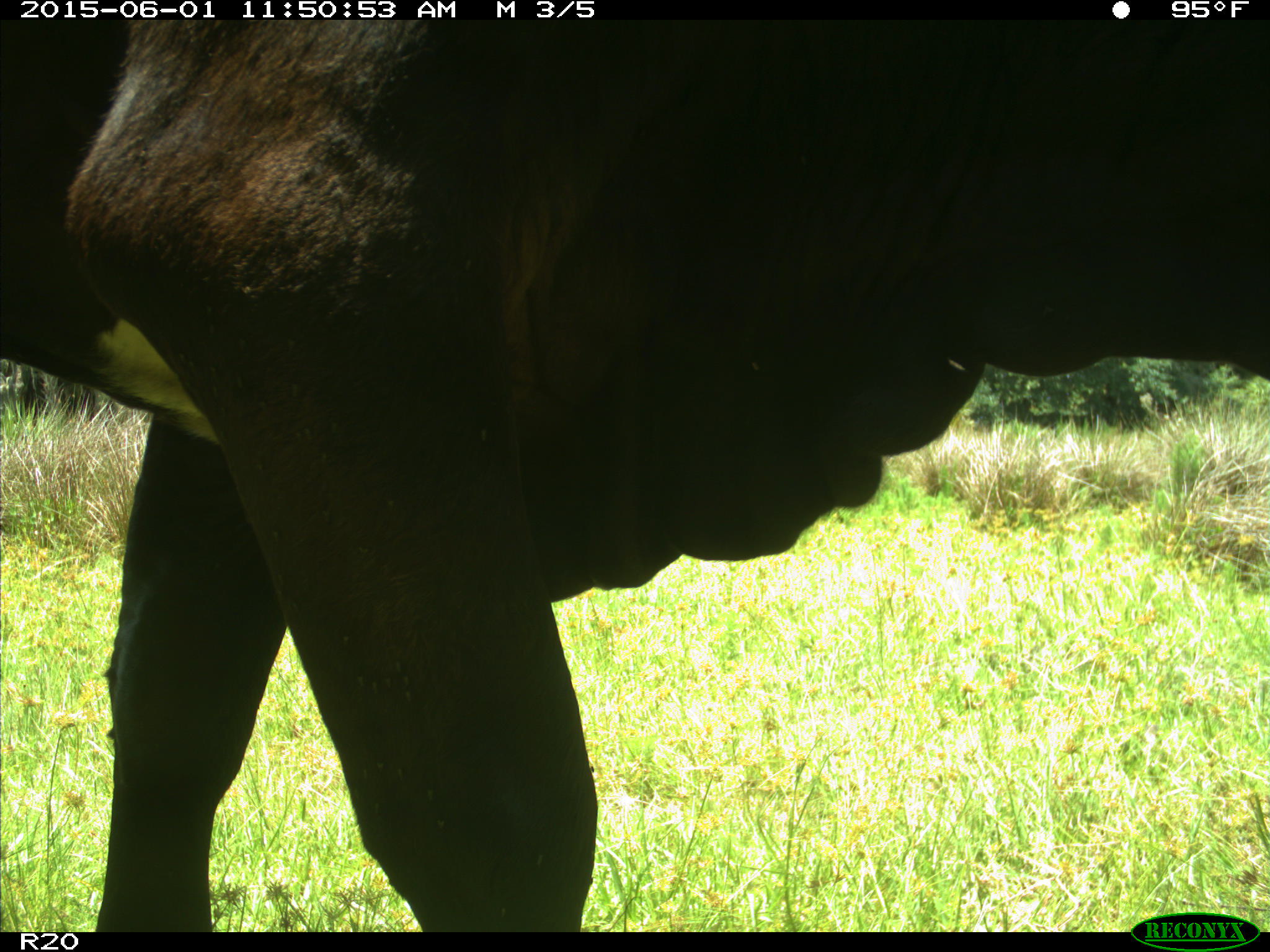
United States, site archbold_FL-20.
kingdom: Animalia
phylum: Chordata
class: Mammalia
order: Artiodactyla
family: Bovidae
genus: Bos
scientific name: Bos taurus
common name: domestic cow